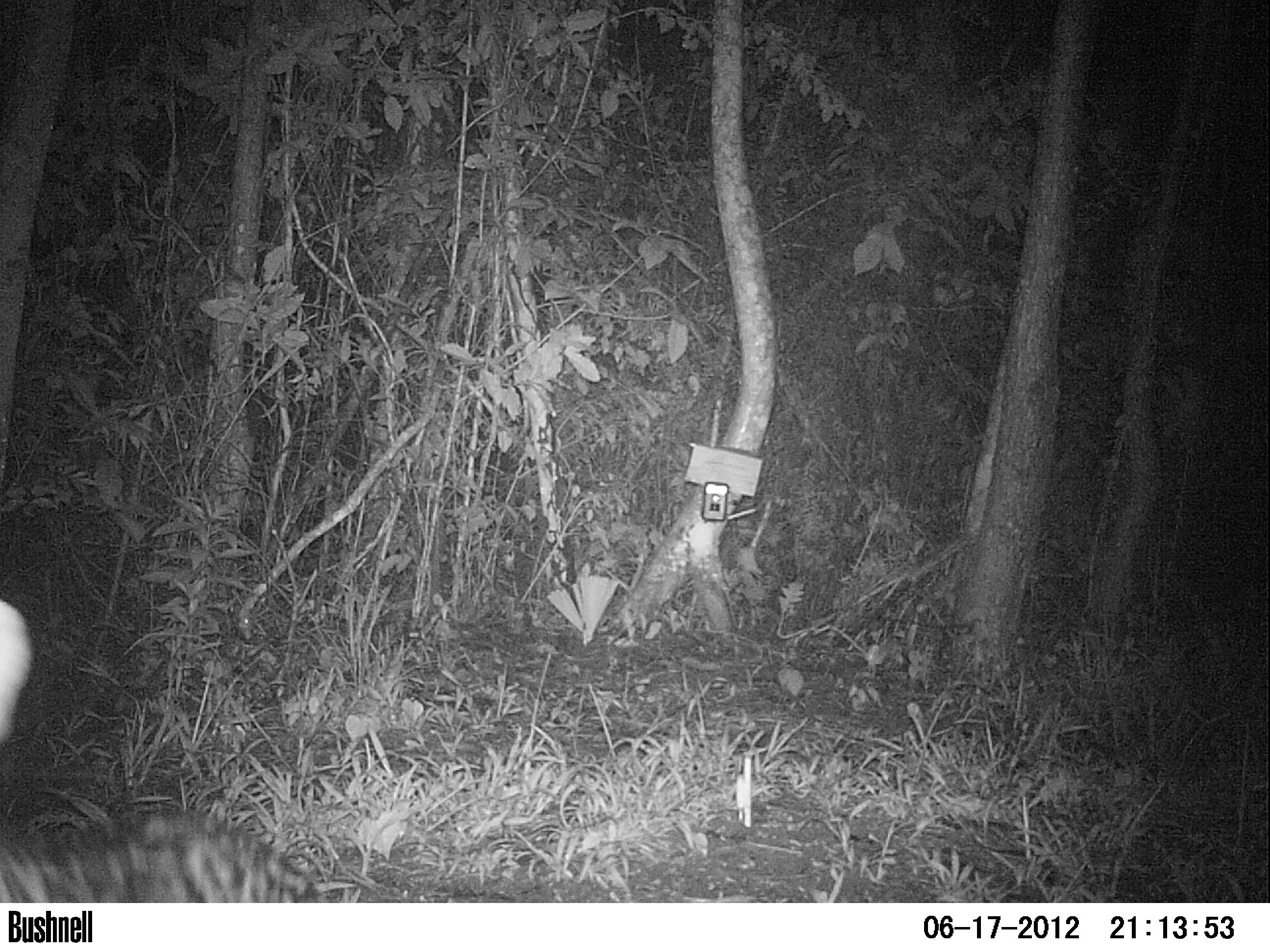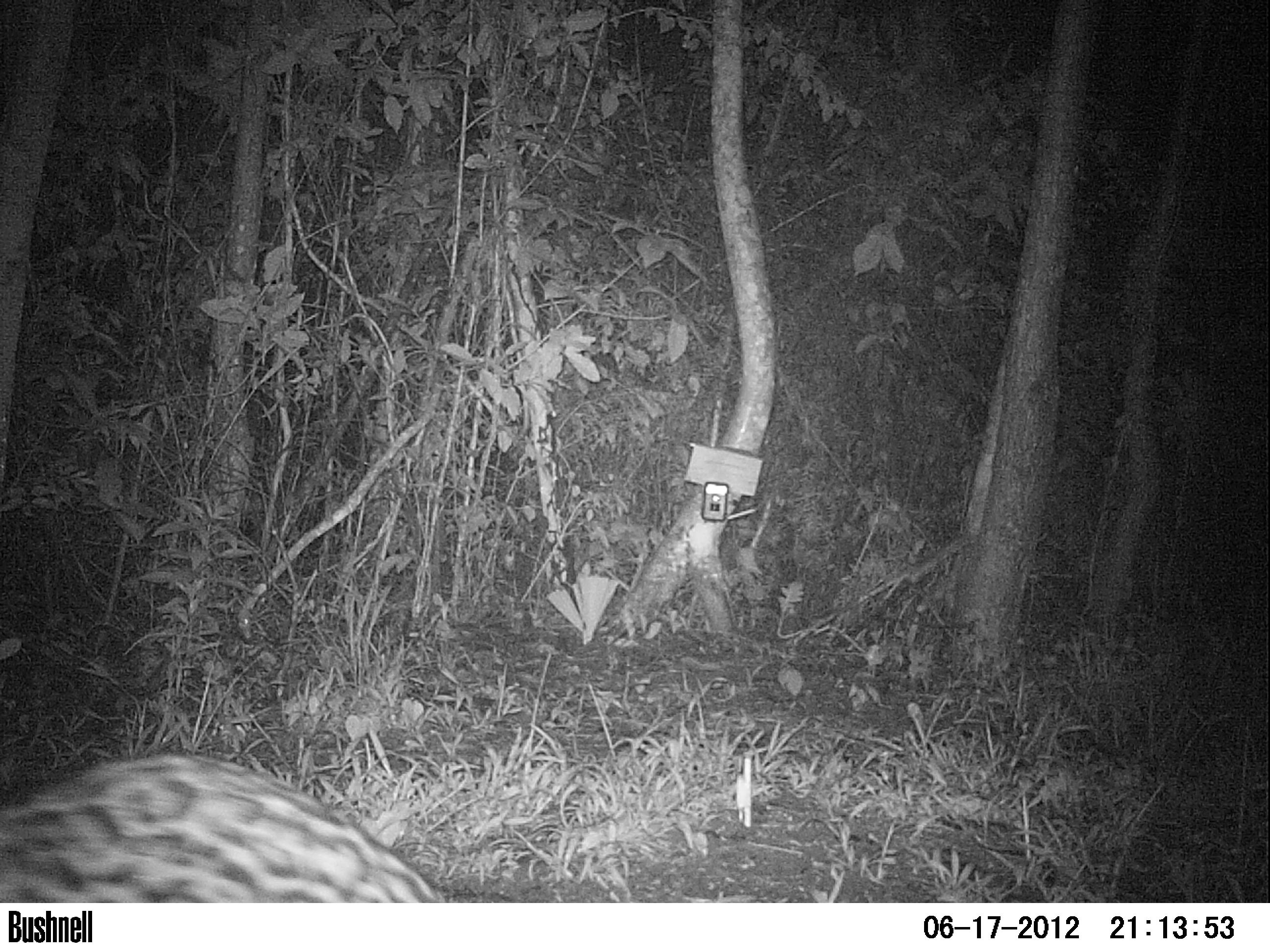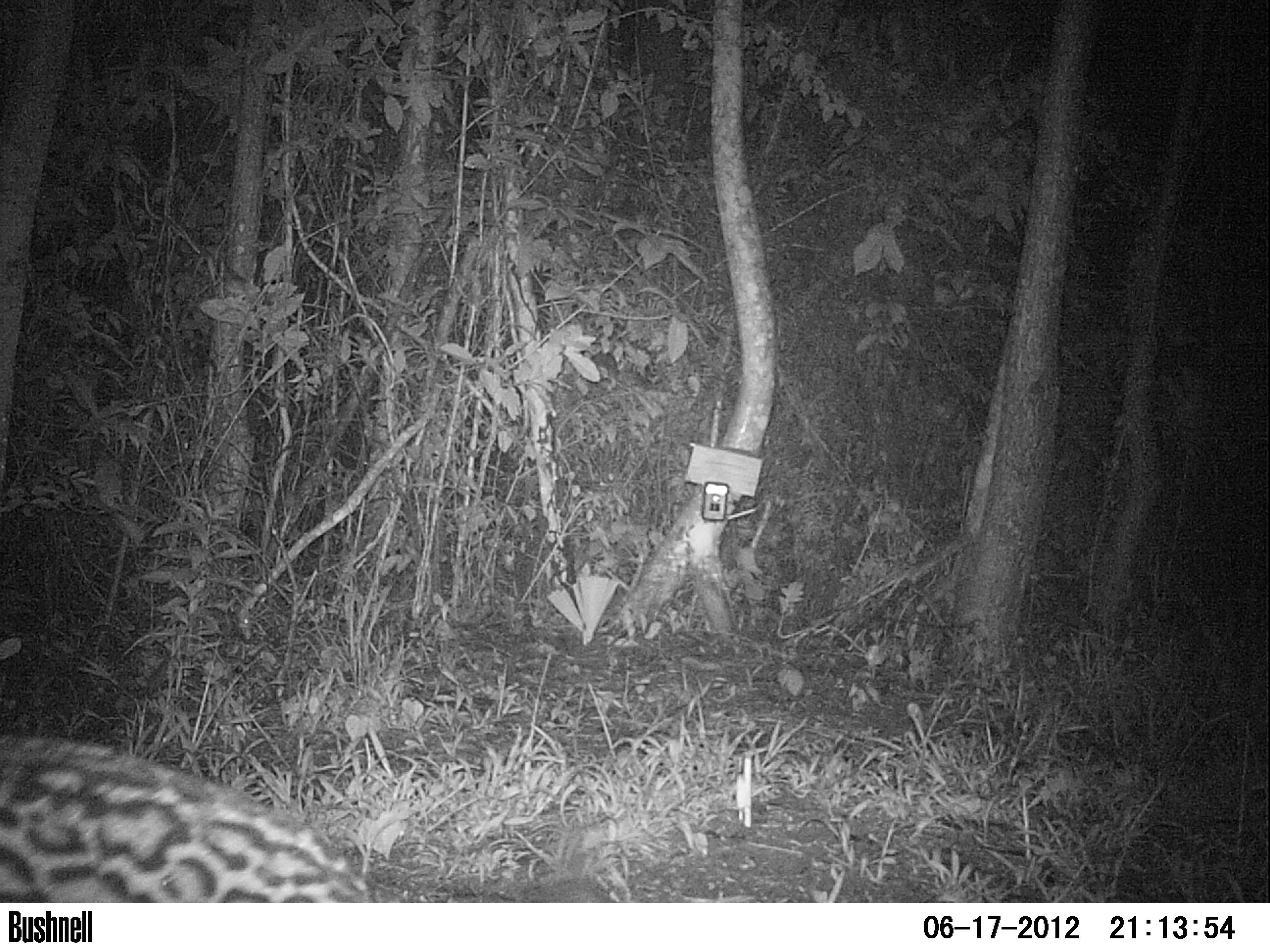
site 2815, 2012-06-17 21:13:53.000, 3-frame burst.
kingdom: Animalia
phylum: Chordata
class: Mammalia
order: Carnivora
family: Felidae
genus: Leopardus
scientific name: Leopardus pardalis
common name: ocelot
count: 1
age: adult